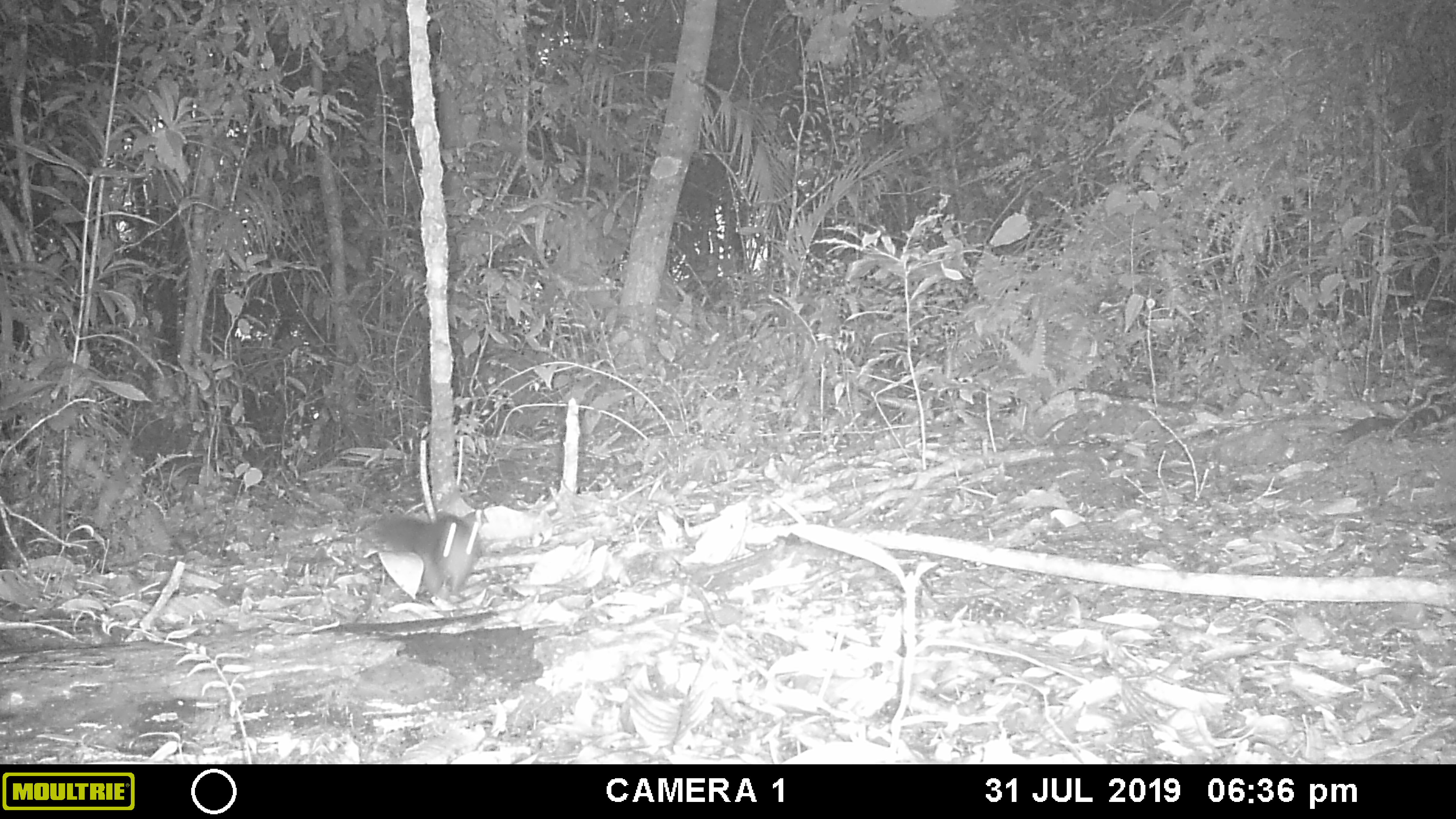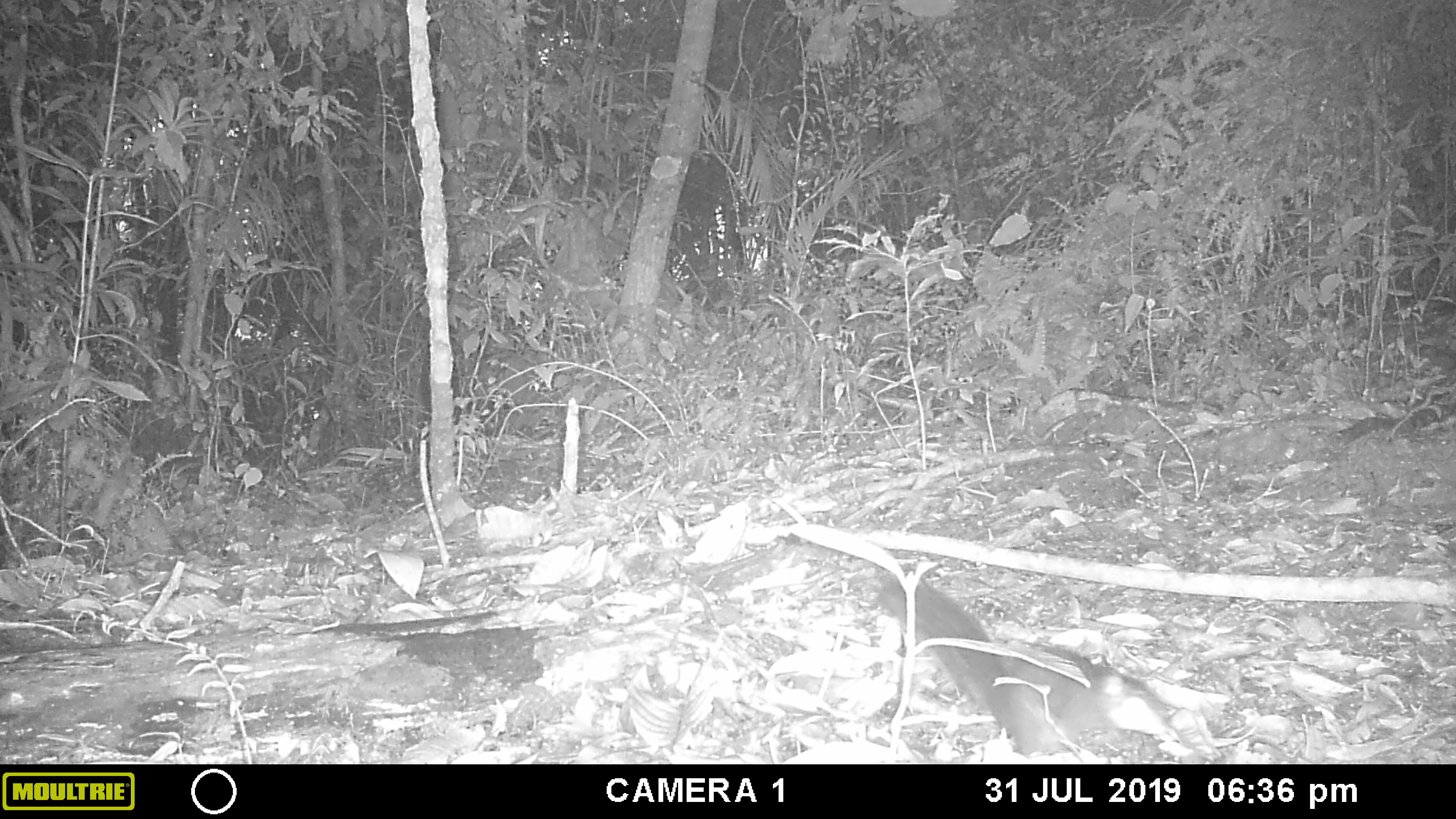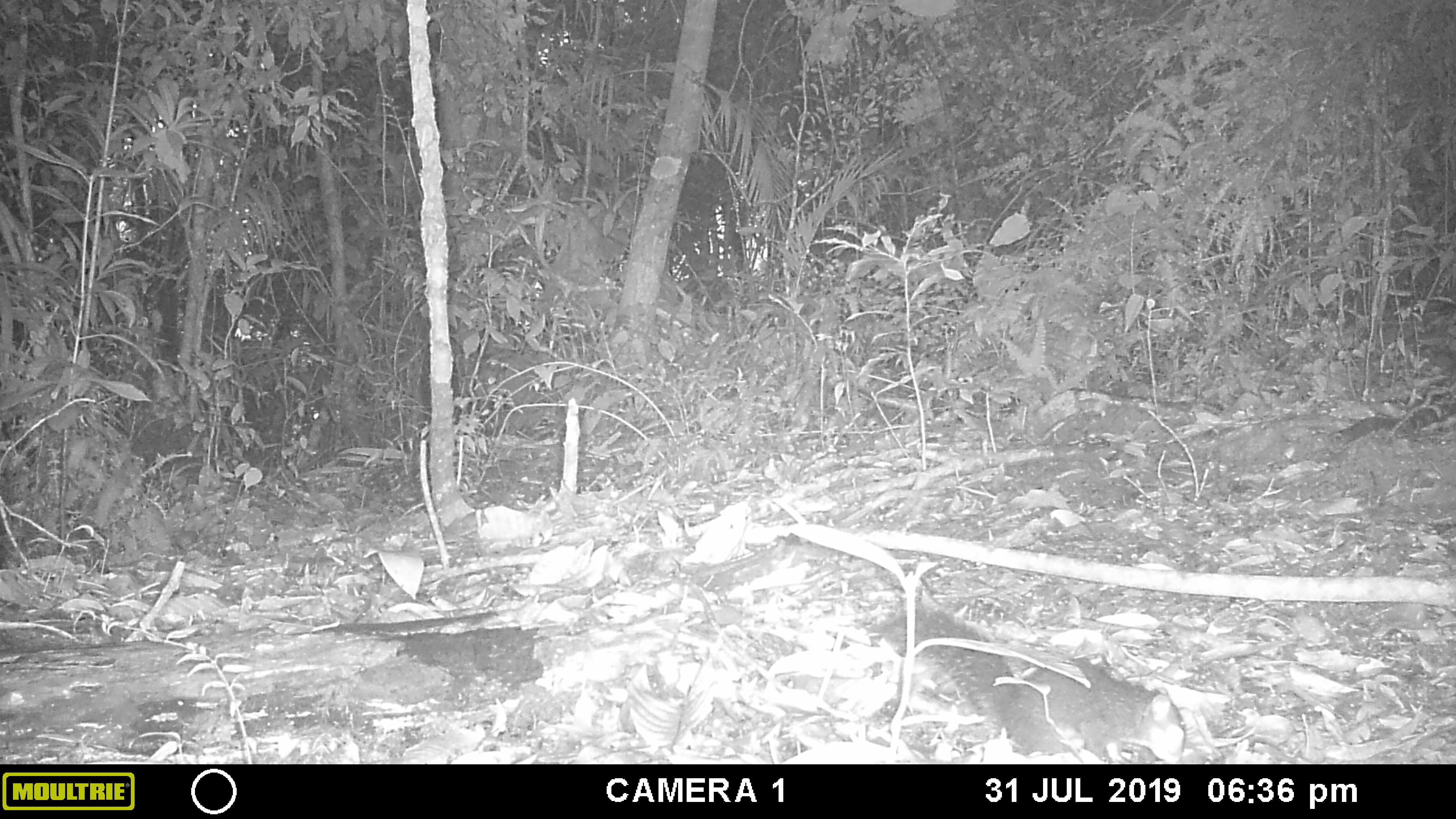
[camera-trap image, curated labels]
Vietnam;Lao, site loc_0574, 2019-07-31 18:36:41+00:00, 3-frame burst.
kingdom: Animalia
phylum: Chordata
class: Mammalia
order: Rodentia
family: Sciuridae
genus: Dremomys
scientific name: Dremomys rufigenis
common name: red-cheeked squirrel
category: red cheeked squirrel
Red cheeked squirrel (red-cheeked squirrel) (Dremomys rufigenis). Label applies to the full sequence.